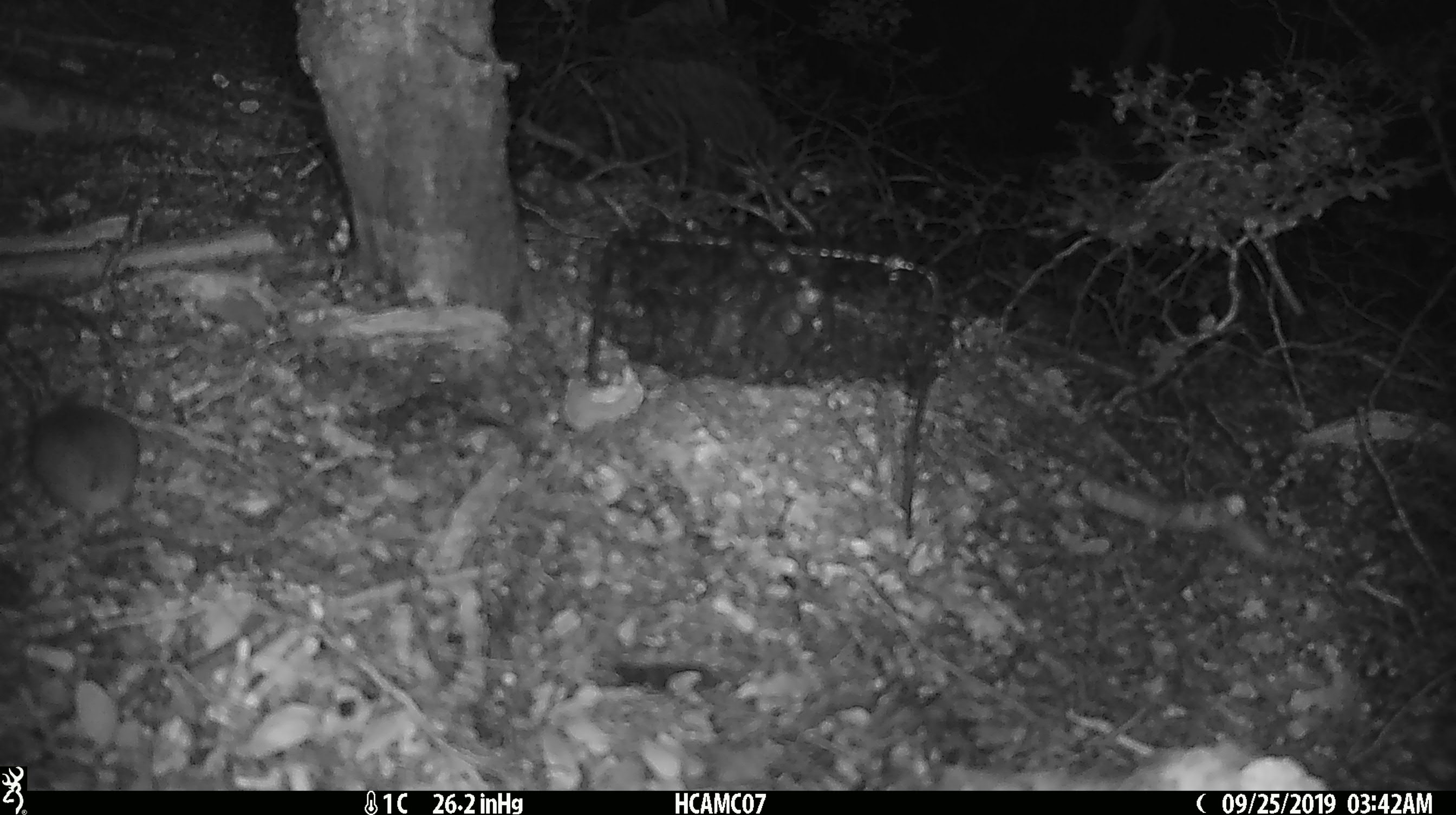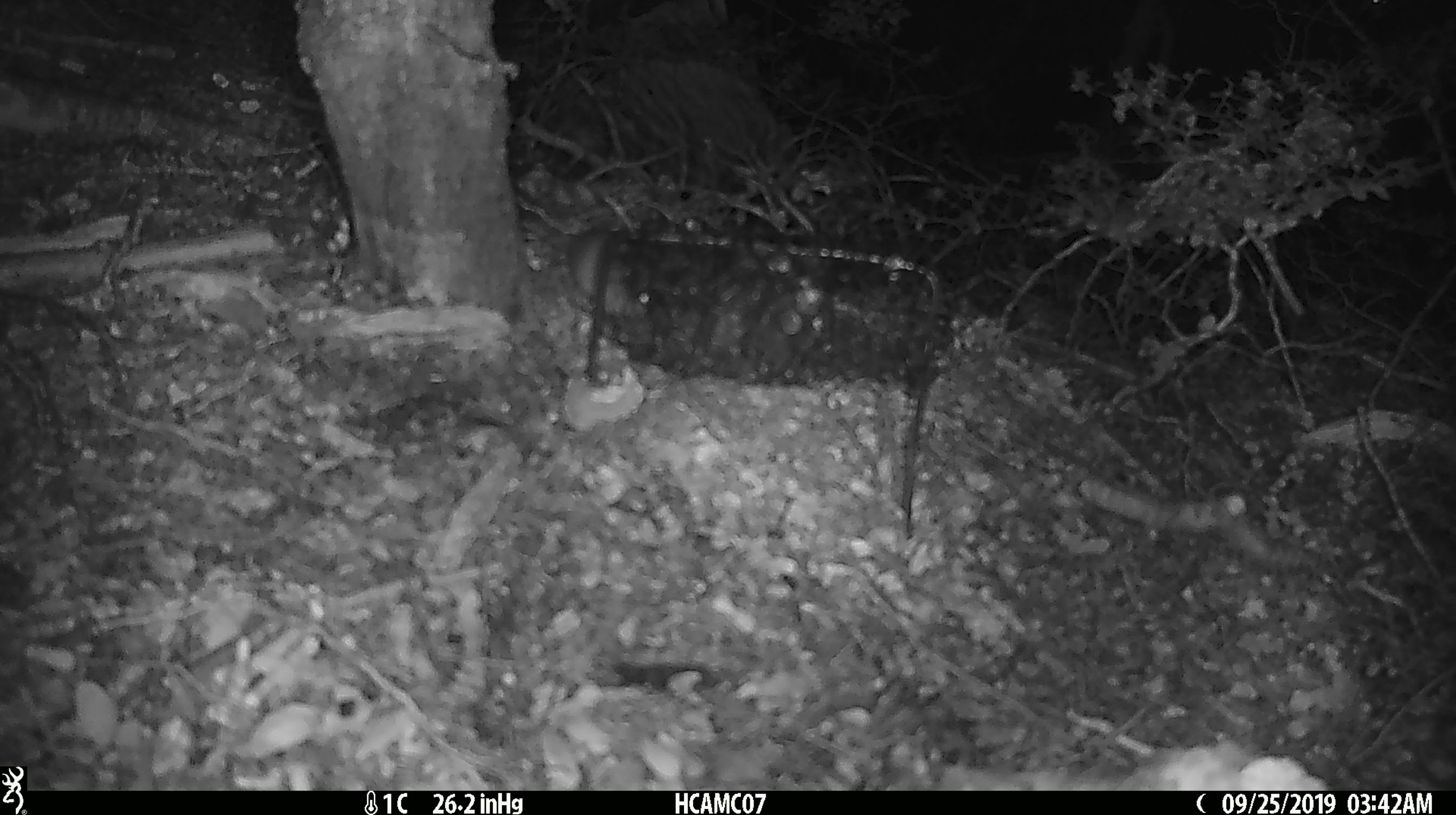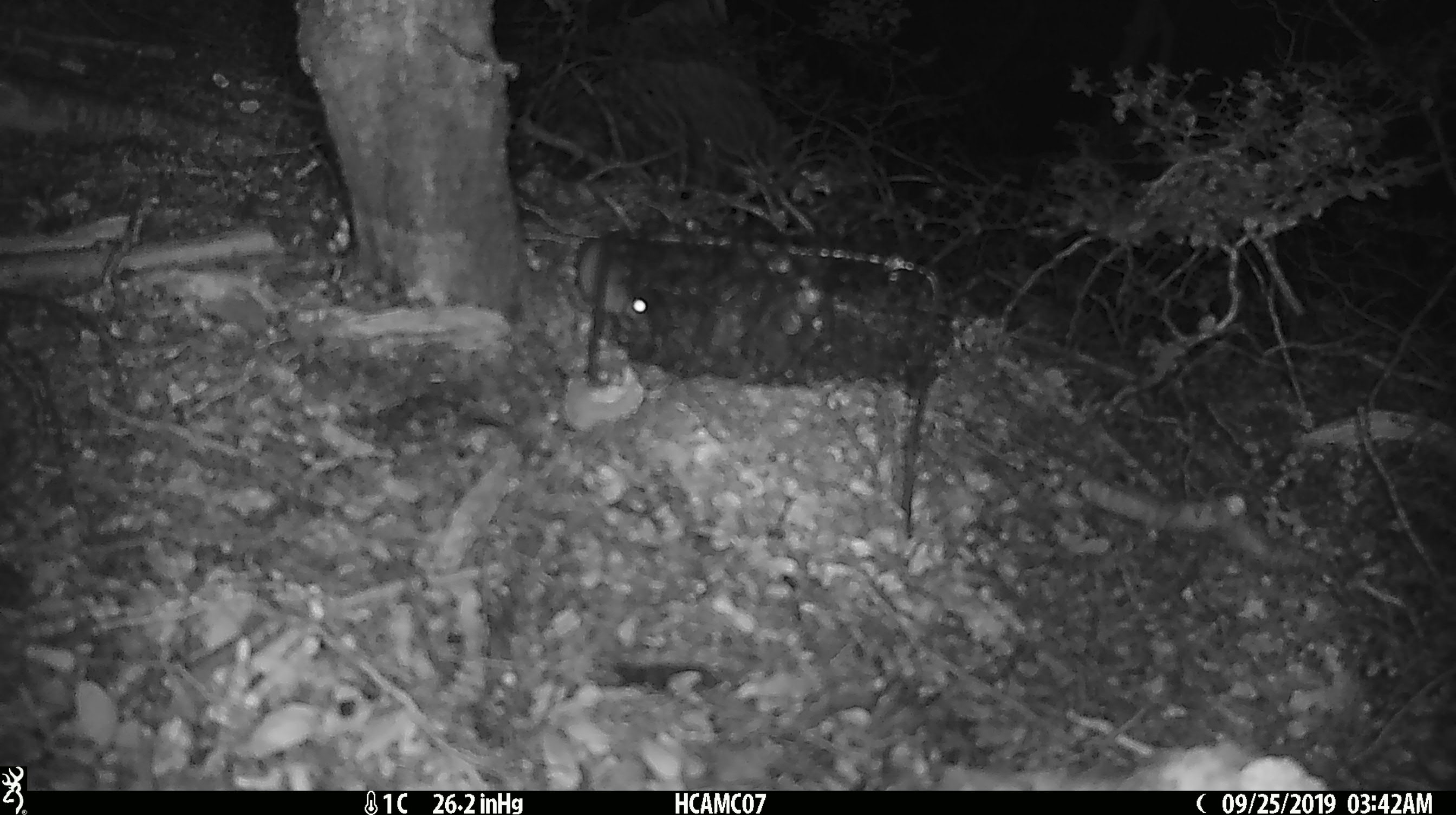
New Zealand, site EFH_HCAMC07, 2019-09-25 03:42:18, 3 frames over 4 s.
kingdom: Animalia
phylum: Chordata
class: Mammalia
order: Rodentia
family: Muridae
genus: Mus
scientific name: Mus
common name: mouse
Mouse (Mus).